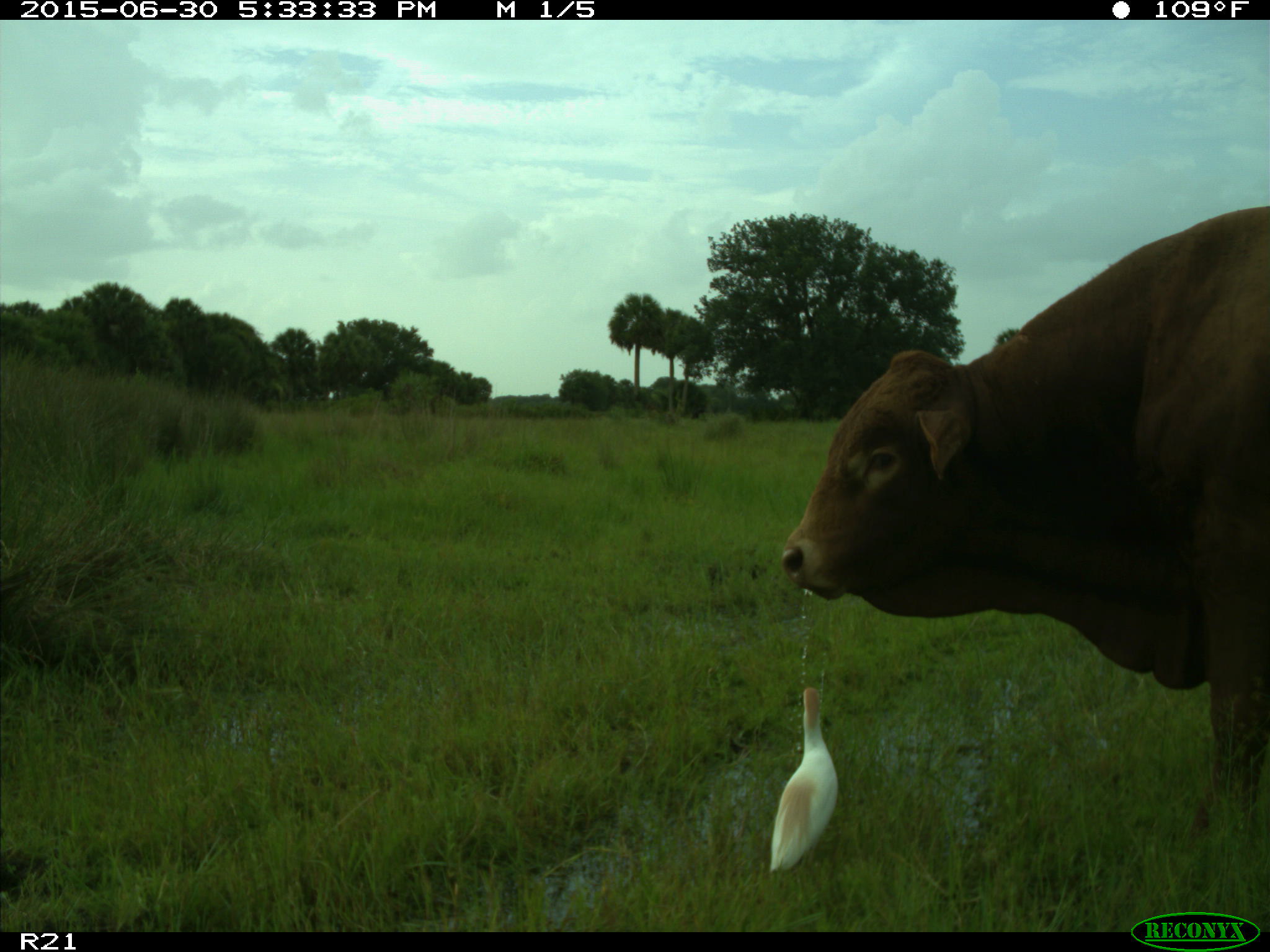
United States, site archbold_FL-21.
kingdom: Animalia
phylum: Chordata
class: Mammalia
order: Artiodactyla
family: Bovidae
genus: Bos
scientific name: Bos taurus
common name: domestic cow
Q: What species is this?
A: Bos taurus (domestic cow).